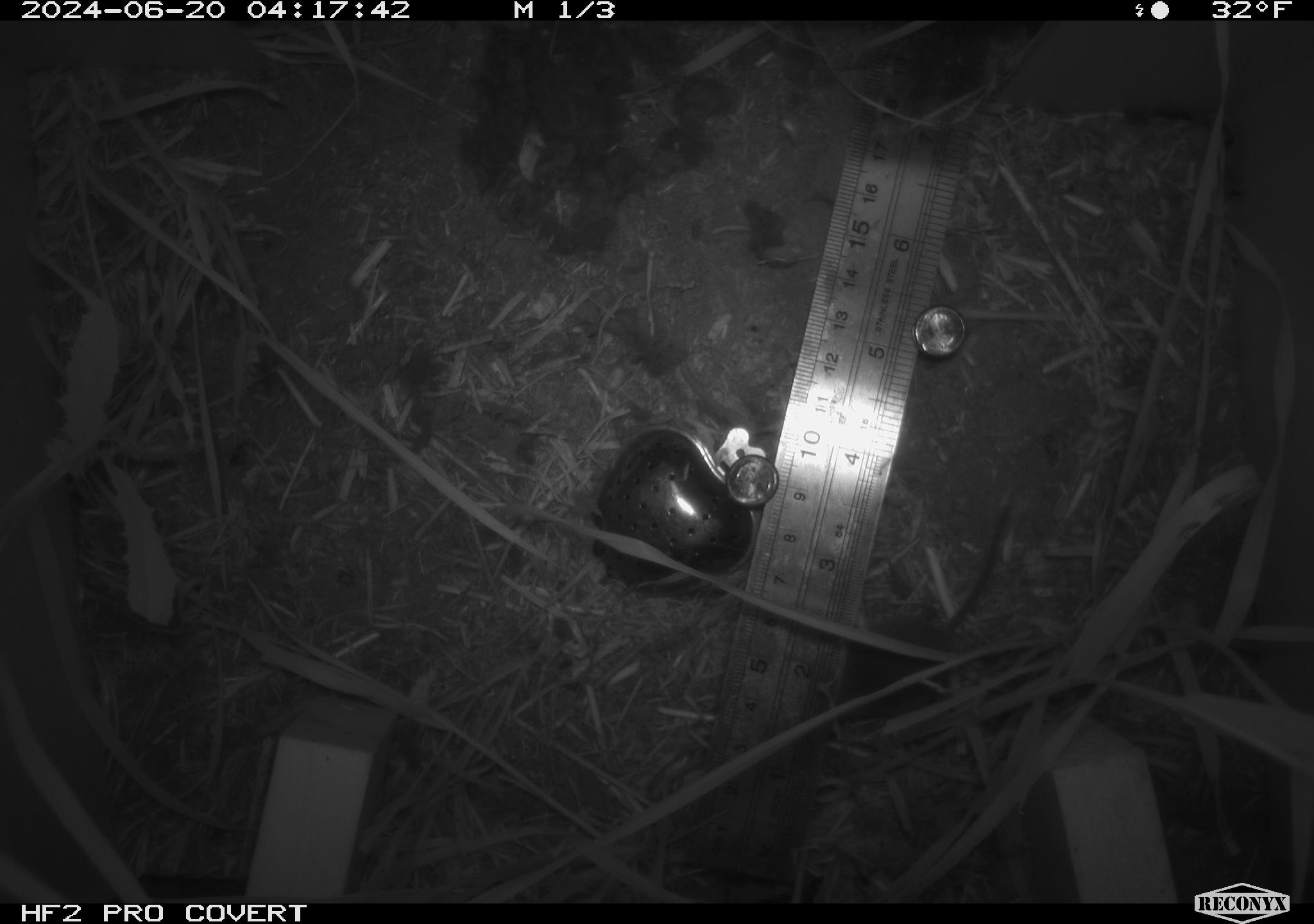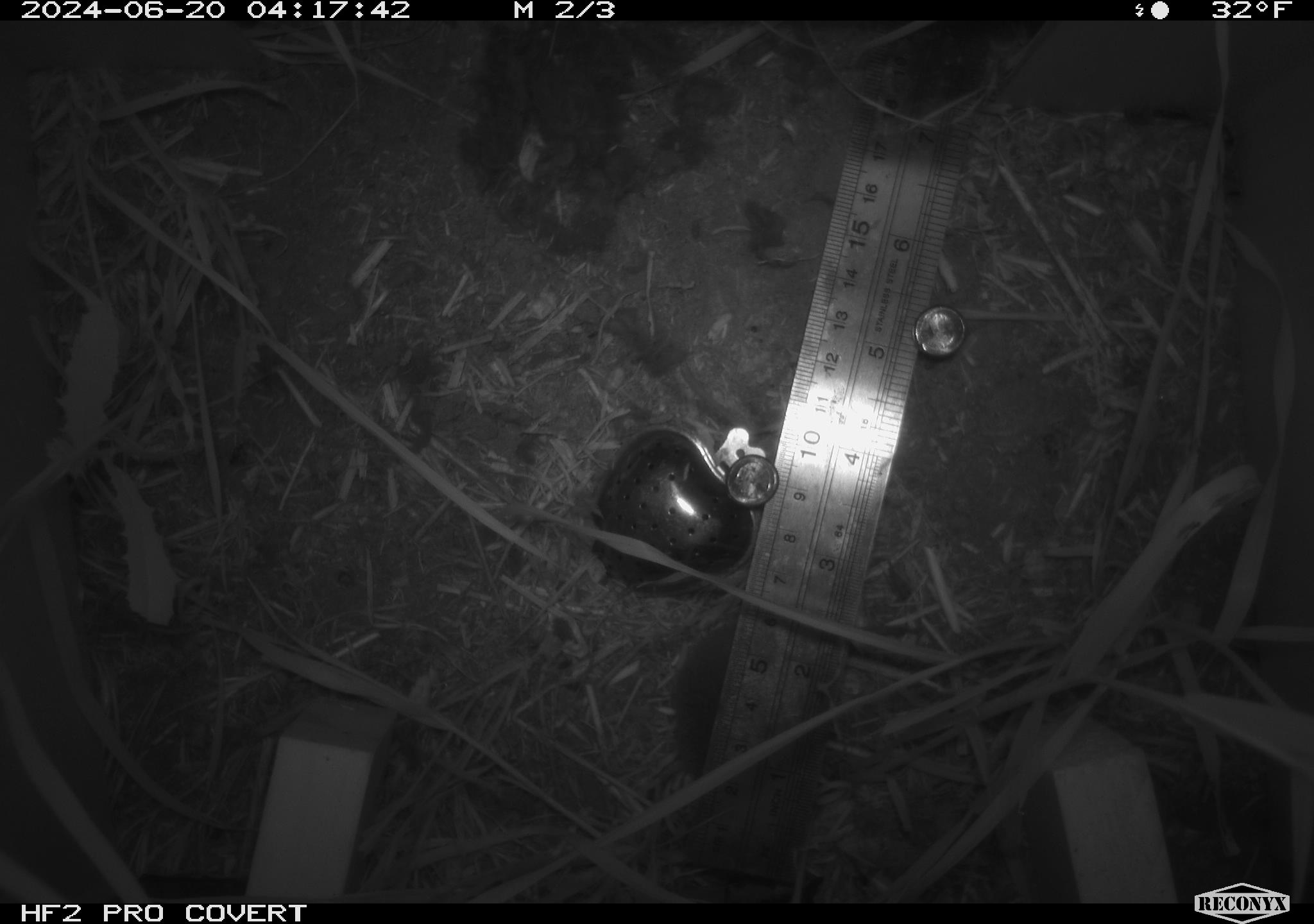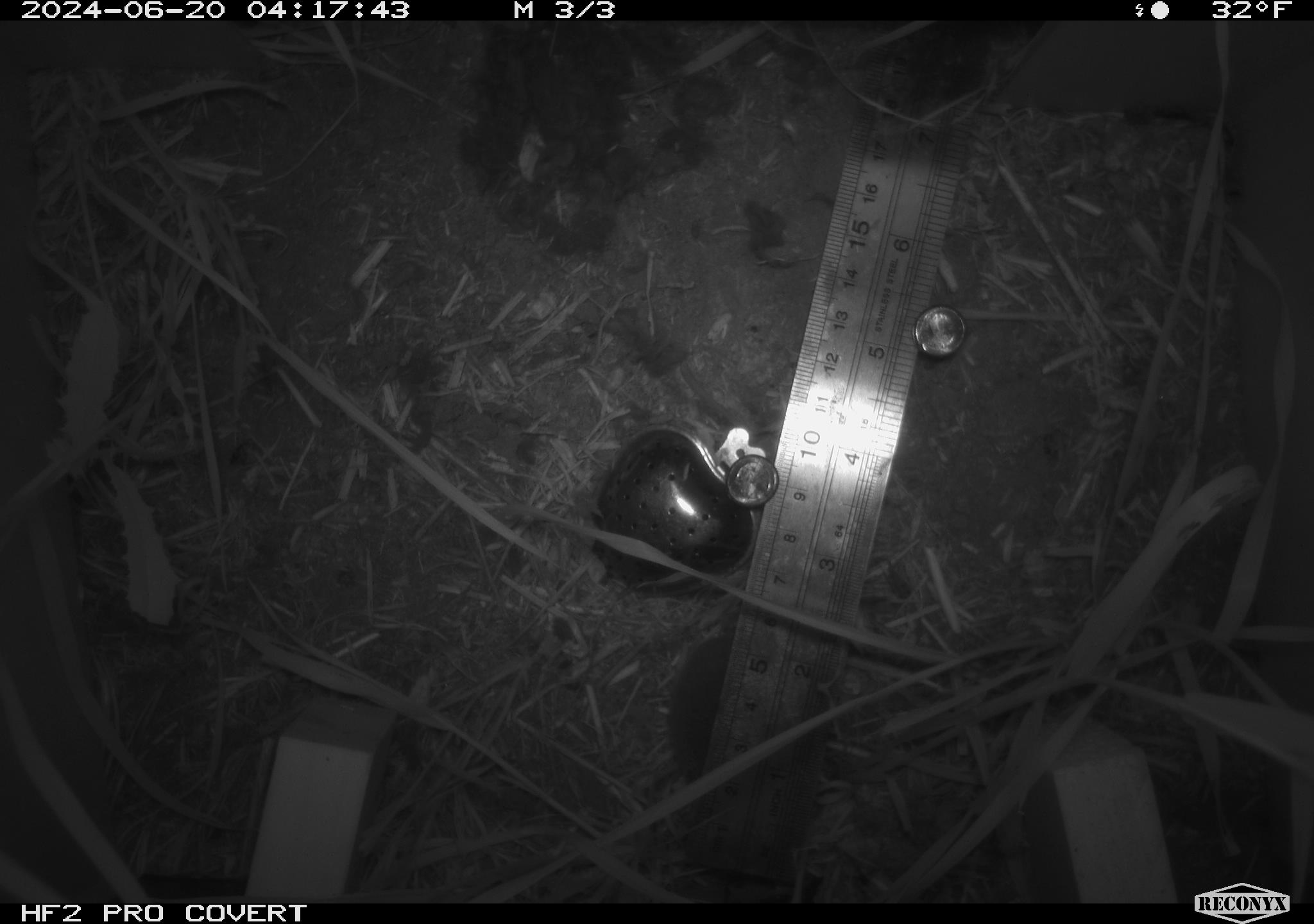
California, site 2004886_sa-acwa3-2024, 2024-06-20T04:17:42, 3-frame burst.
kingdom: Animalia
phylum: Chordata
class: Mammalia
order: Eulipotyphla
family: Soricidae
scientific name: Soricidae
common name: shrews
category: soricidae family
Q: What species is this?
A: Soricidae family (shrews) (Soricidae).